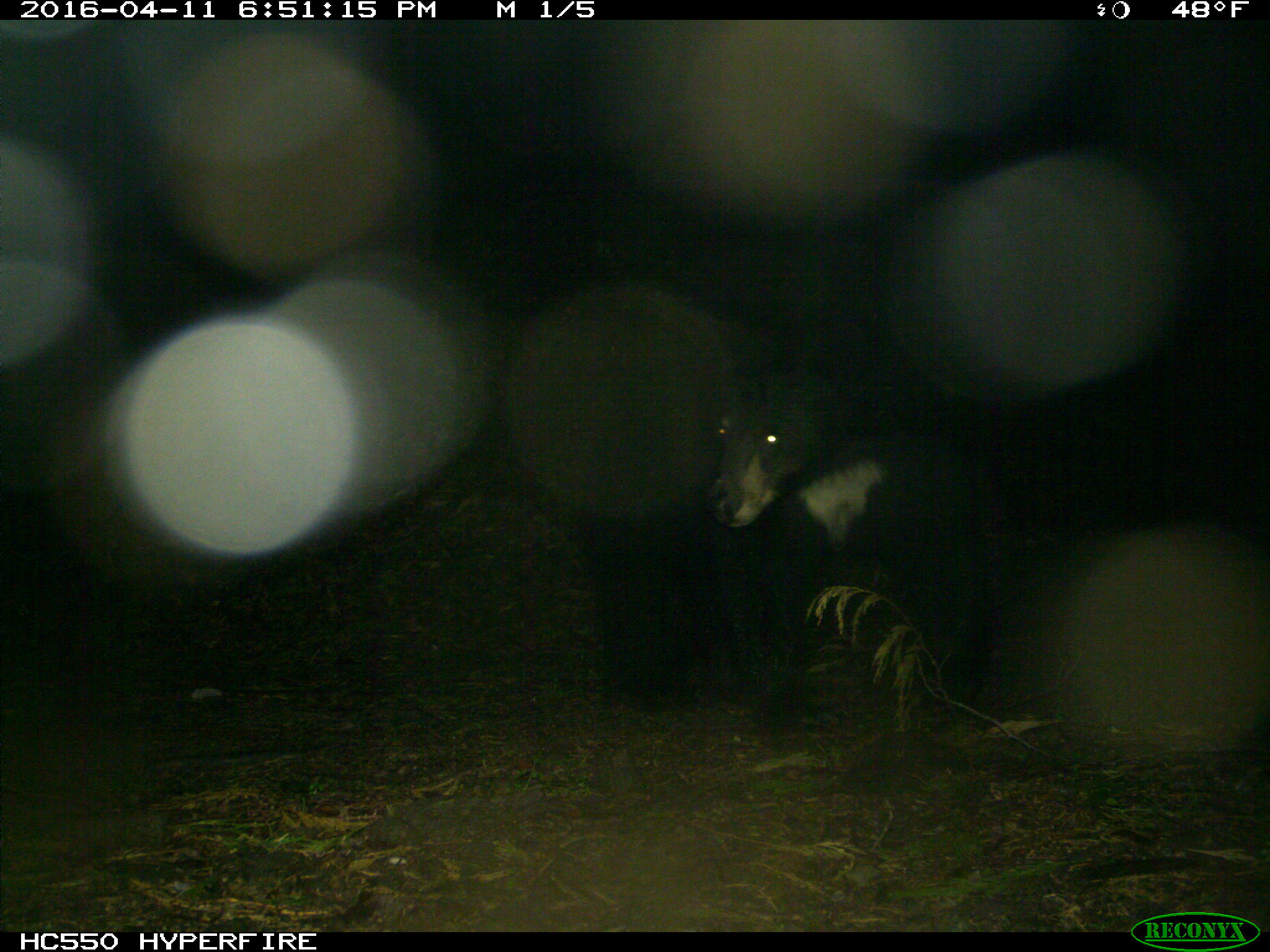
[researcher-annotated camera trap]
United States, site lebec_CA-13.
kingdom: Animalia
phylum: Chordata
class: Mammalia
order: Carnivora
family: Ursidae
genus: Ursus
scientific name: Ursus americanus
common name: american black bear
Ursus americanus (american black bear).